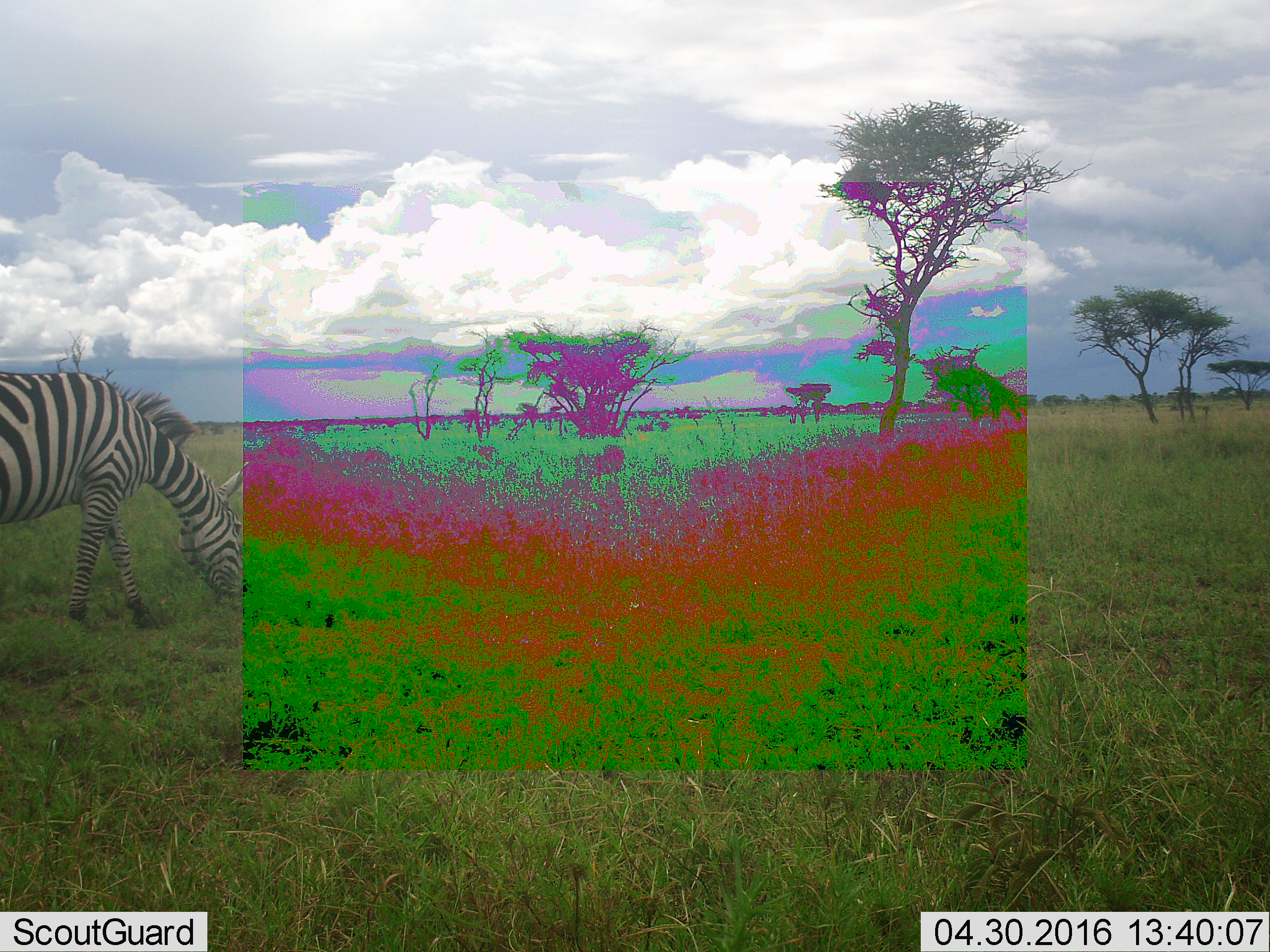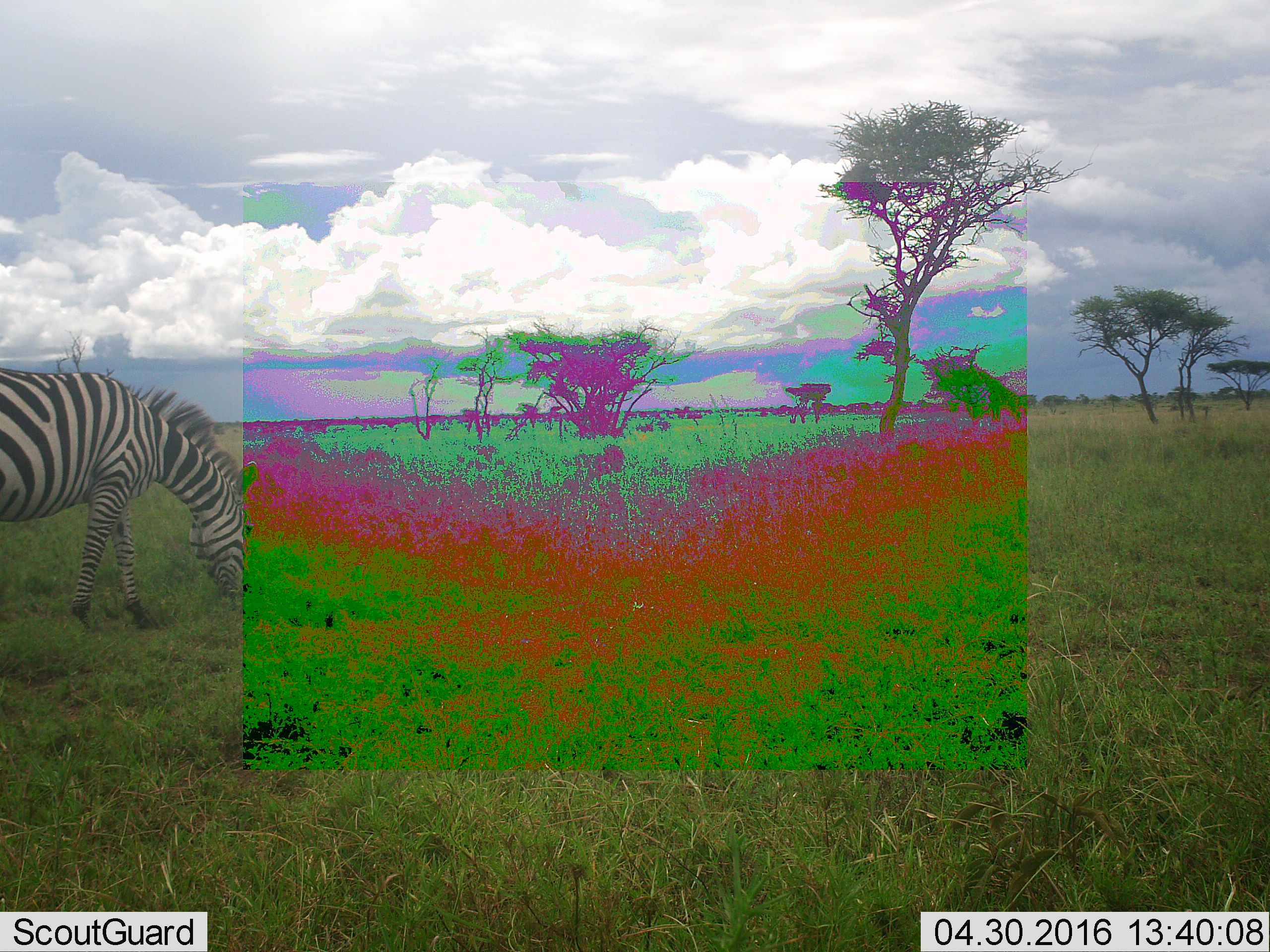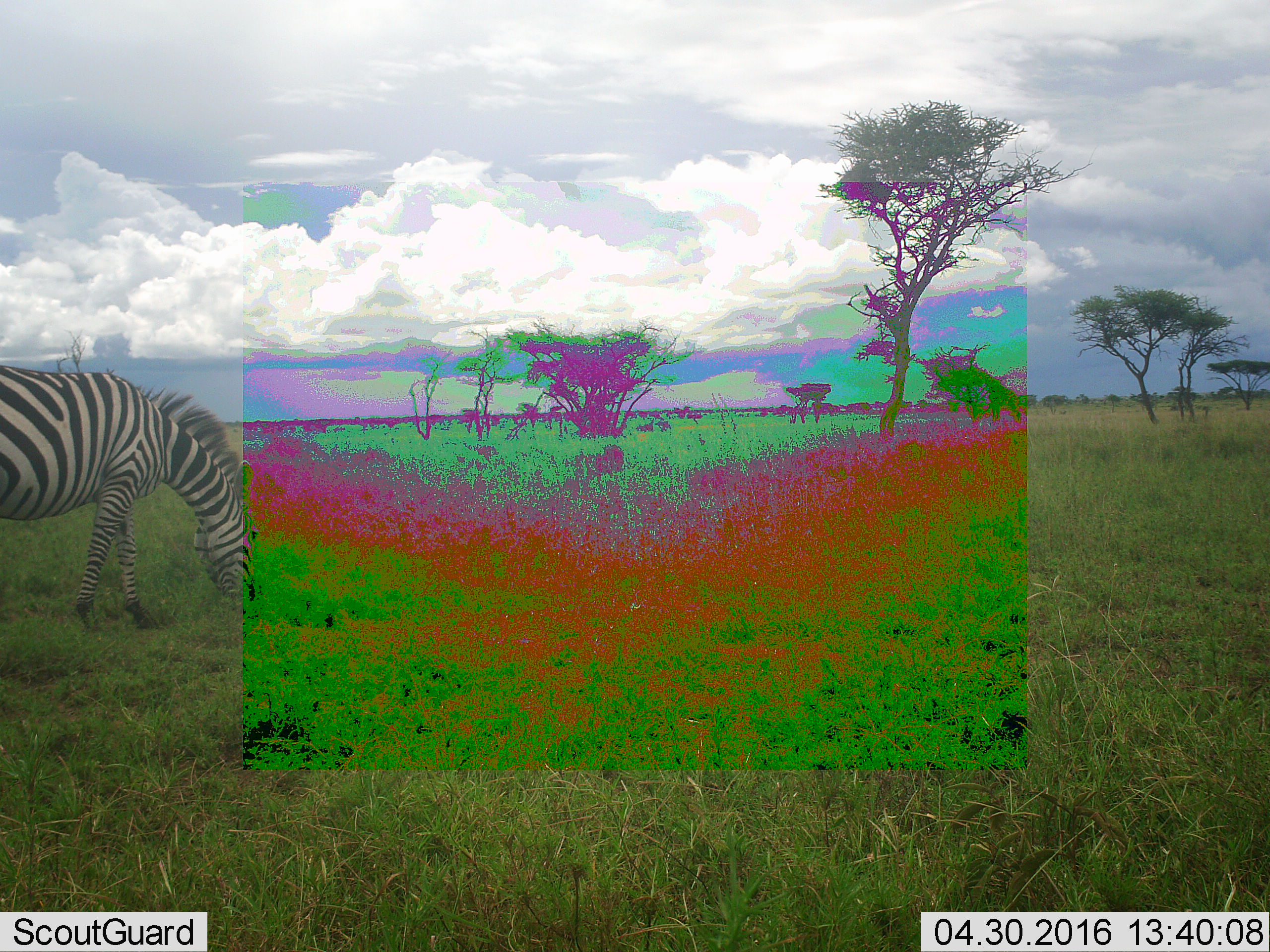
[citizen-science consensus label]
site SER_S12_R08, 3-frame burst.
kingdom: Animalia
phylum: Chordata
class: Mammalia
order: Perissodactyla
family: Equidae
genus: Equus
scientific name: Equus quagga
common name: plains zebra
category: zebraplains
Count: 1.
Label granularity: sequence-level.